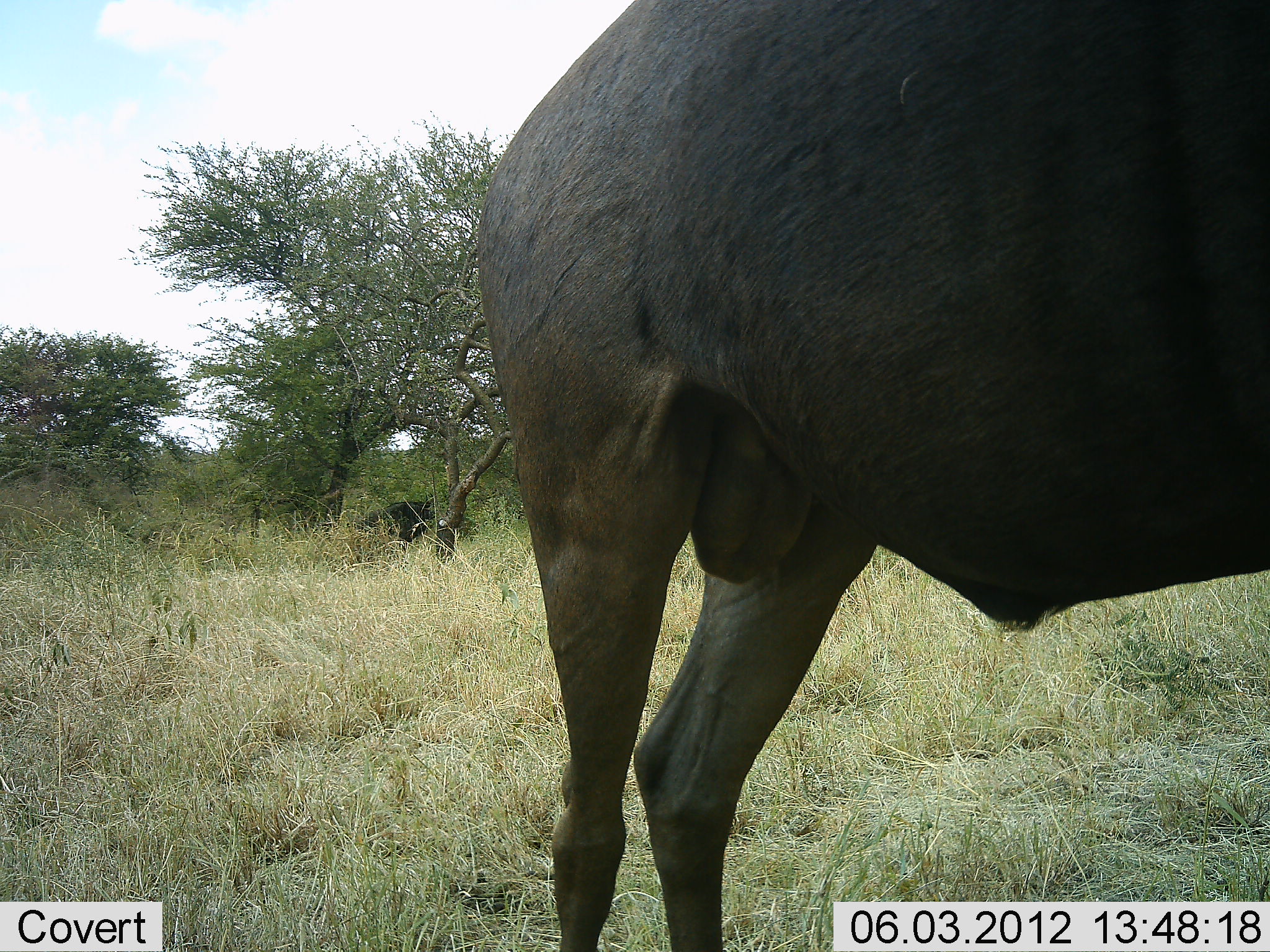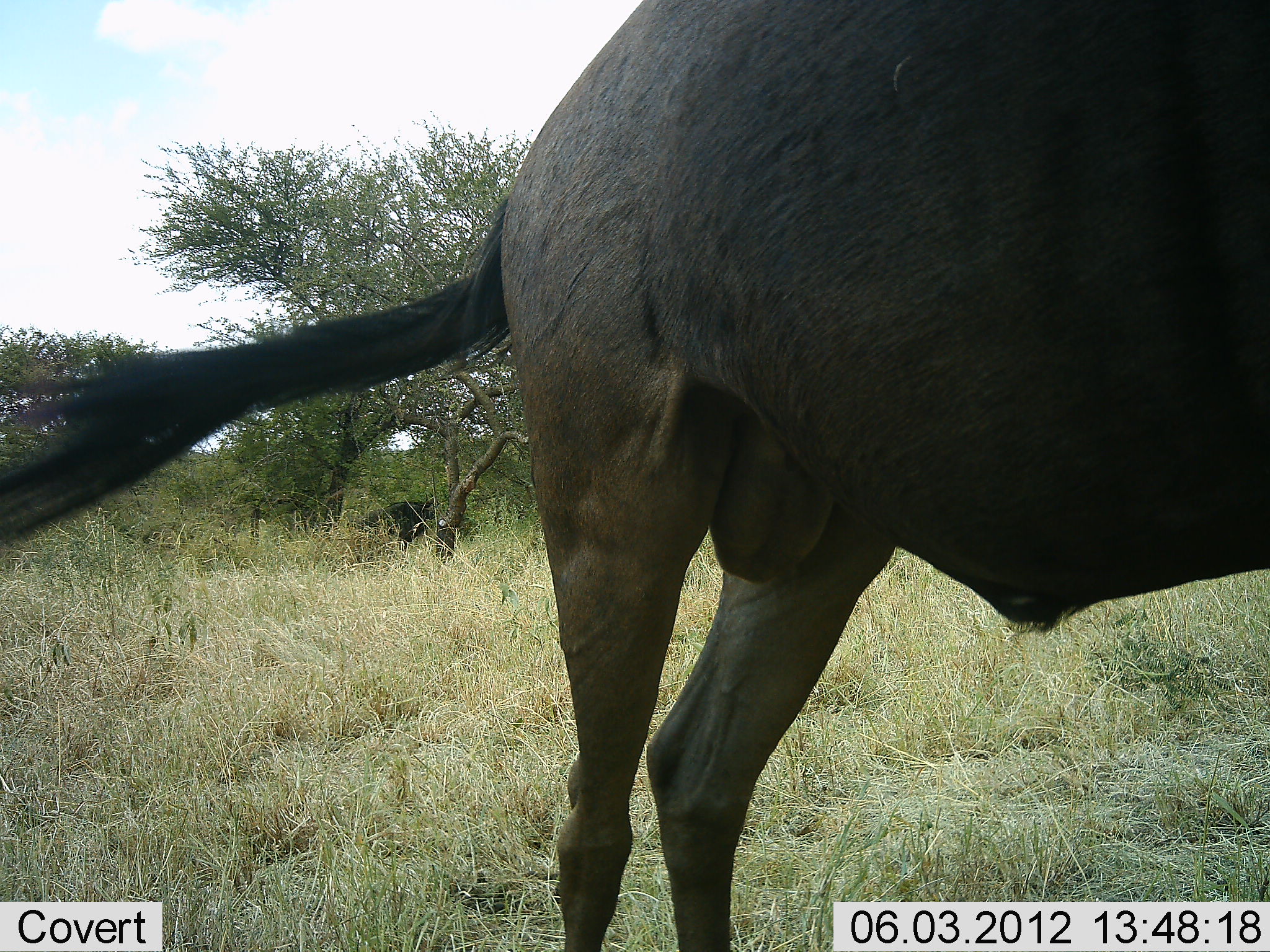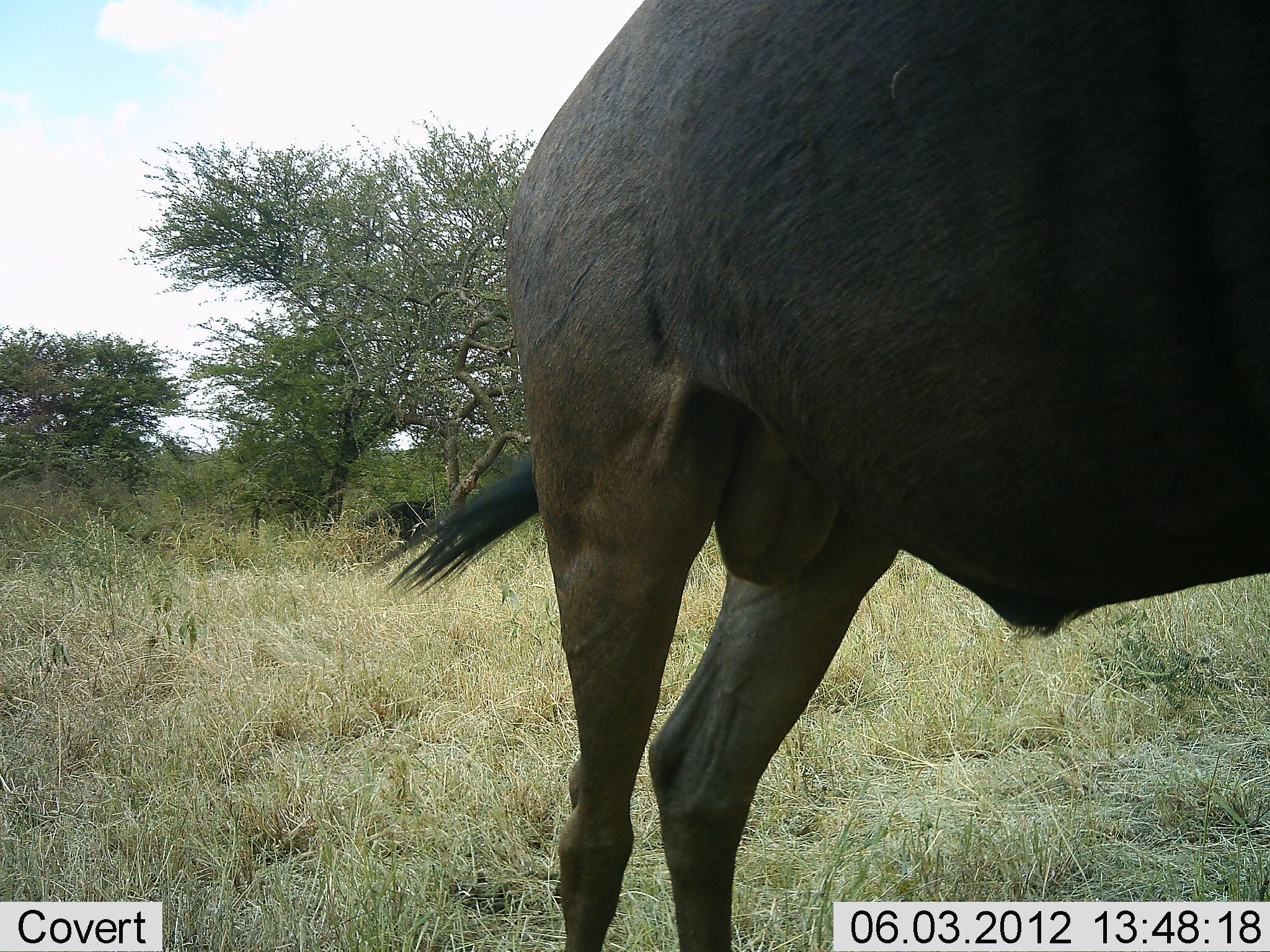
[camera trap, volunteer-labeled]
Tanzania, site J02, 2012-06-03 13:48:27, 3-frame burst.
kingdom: Animalia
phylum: Chordata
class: Mammalia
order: Artiodactyla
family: Bovidae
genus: Connochaetes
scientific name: Connochaetes taurinus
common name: blue wildebeest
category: wildebeest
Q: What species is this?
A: Wildebeest (blue wildebeest) (Connochaetes taurinus).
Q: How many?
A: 1.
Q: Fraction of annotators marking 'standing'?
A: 90%.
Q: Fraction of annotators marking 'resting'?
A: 10%.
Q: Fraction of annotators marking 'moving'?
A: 10%.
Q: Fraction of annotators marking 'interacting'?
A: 0%.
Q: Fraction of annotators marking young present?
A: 0%.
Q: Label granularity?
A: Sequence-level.